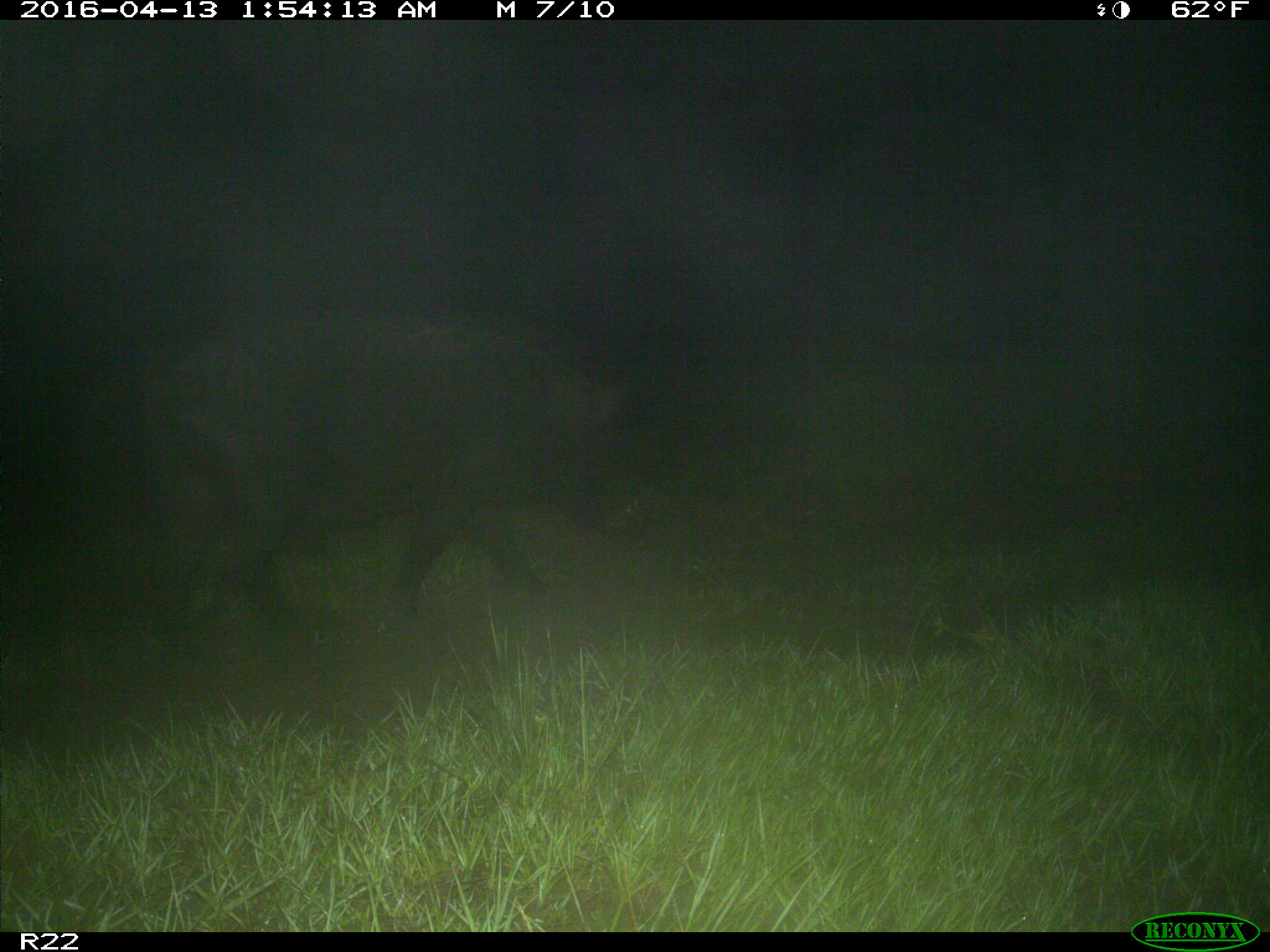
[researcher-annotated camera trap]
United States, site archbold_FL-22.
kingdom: Animalia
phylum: Chordata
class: Mammalia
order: Artiodactyla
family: Suidae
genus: Sus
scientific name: Sus scrofa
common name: wild boar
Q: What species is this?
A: Sus scrofa (wild boar).